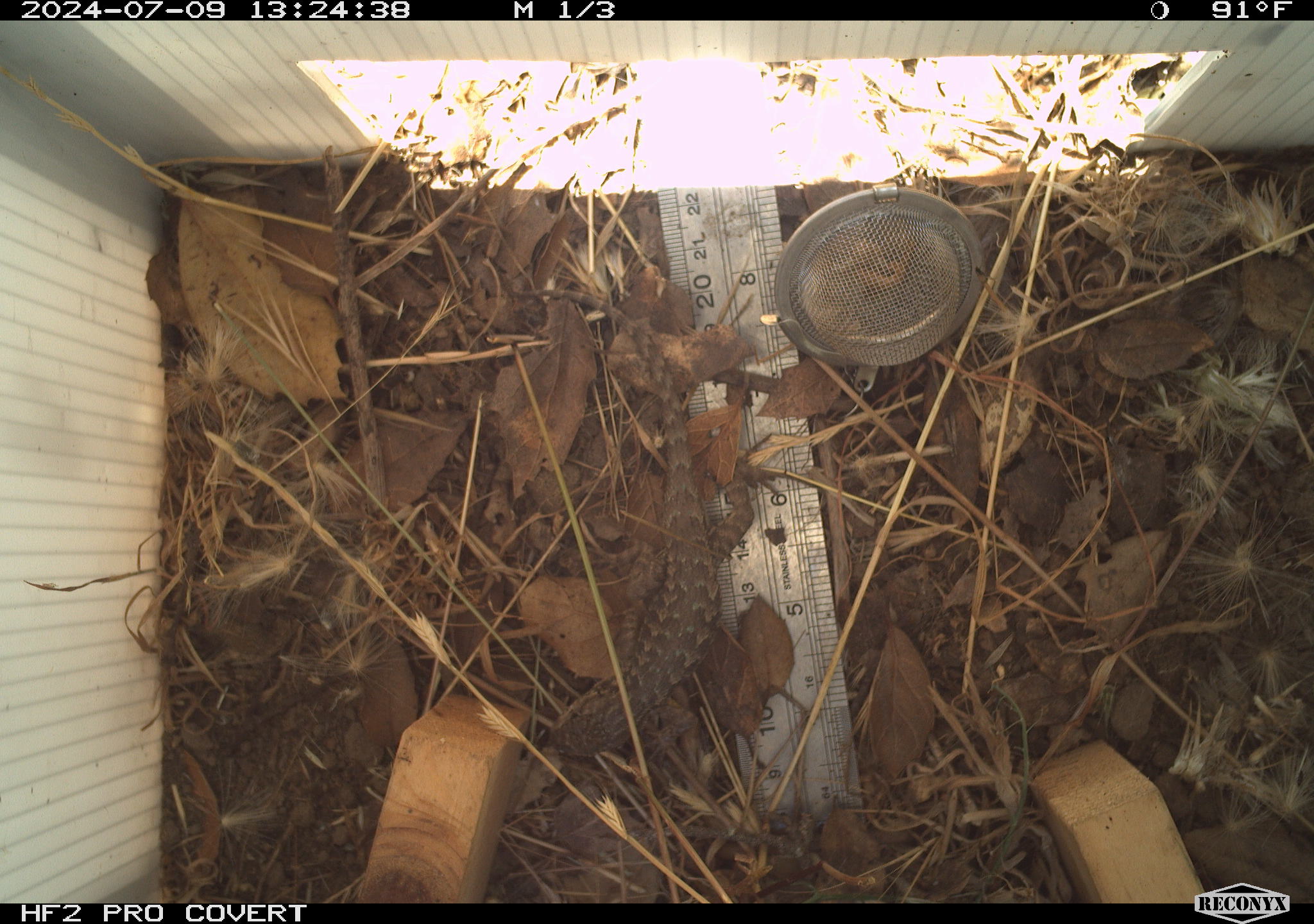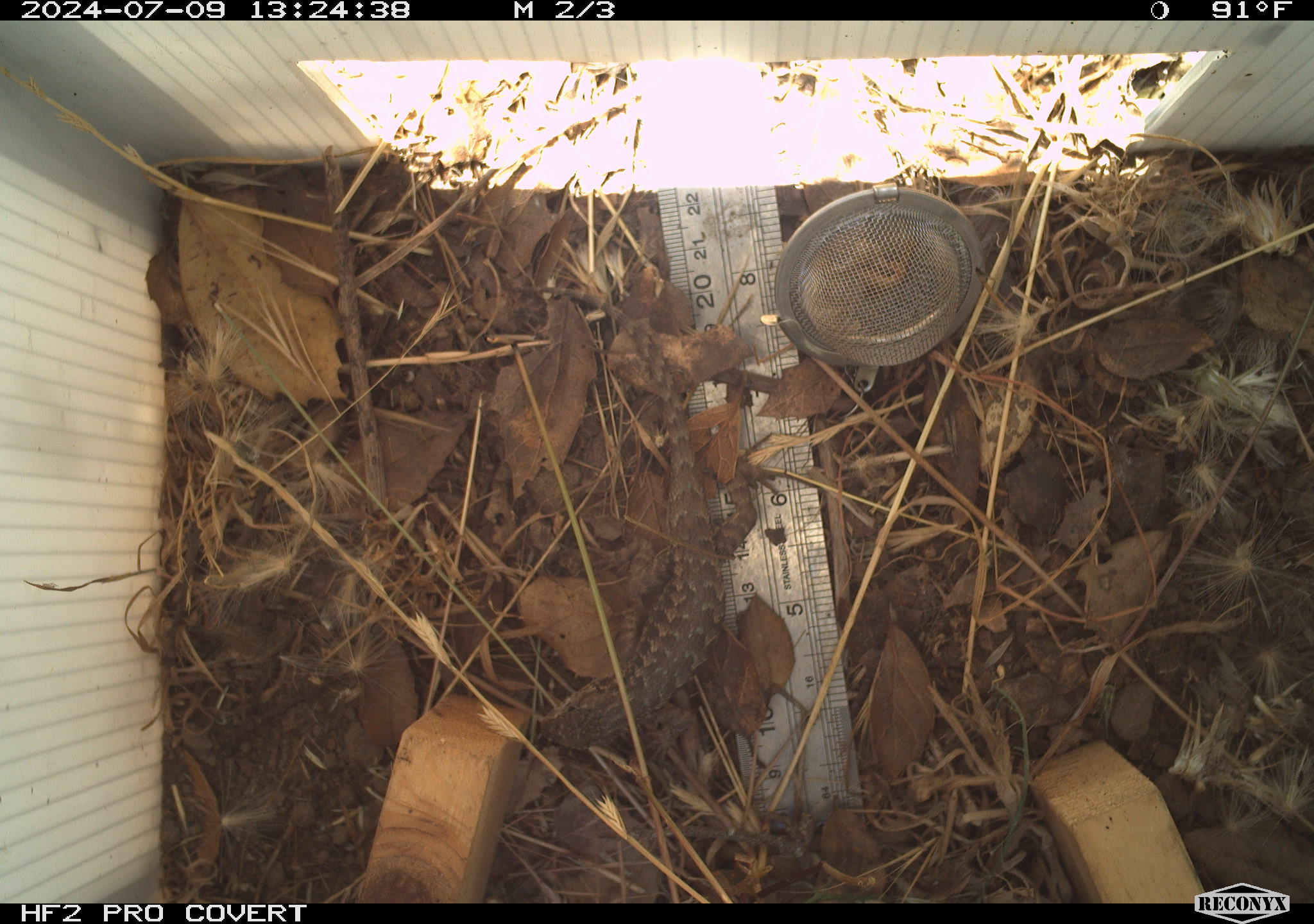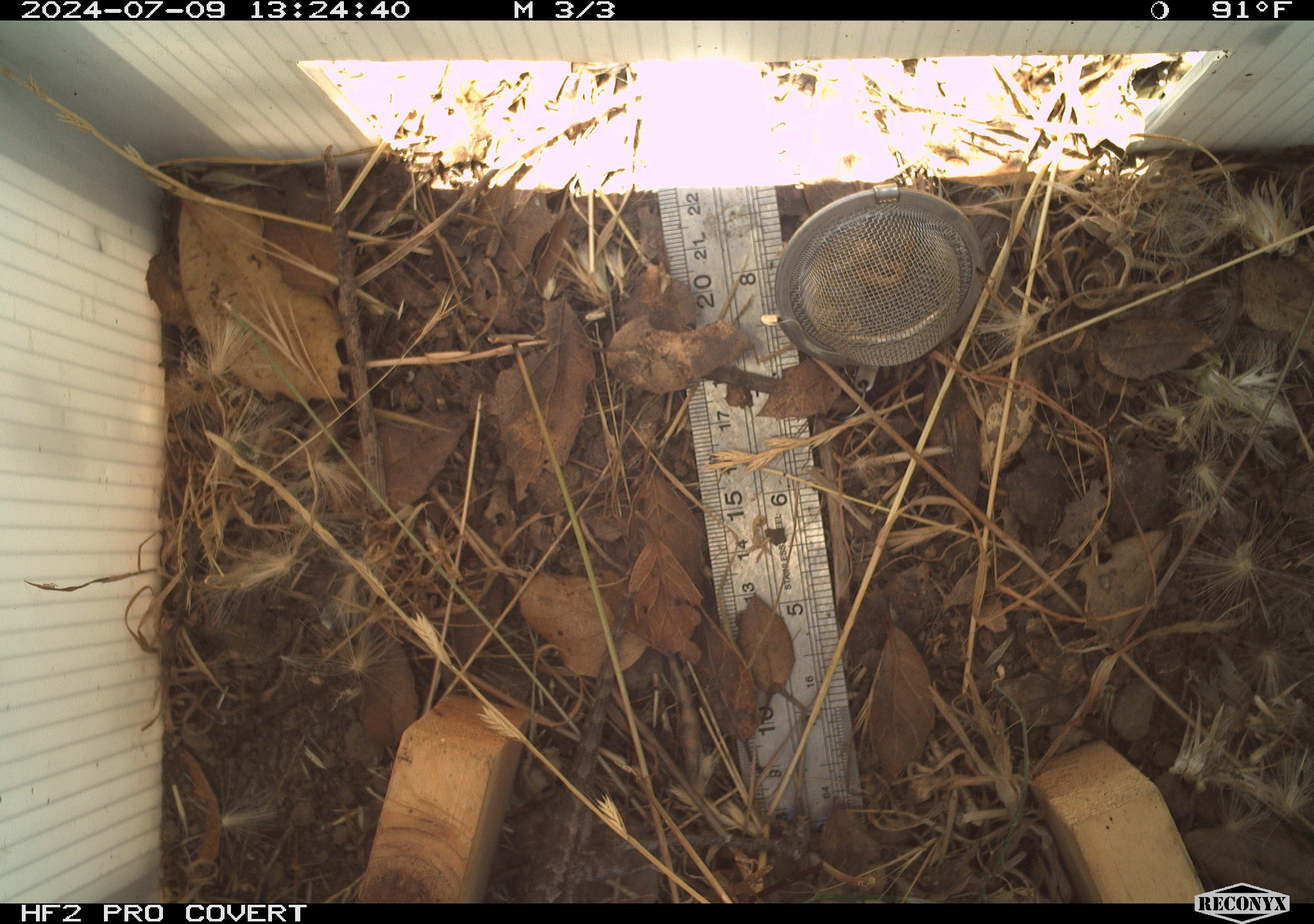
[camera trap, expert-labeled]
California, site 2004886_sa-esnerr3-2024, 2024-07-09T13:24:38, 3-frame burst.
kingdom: Animalia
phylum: Chordata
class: Reptilia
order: Squamata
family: Phrynosomatidae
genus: Sceloporus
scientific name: Sceloporus occidentalis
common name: western fence lizard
Western fence lizard (Sceloporus occidentalis).